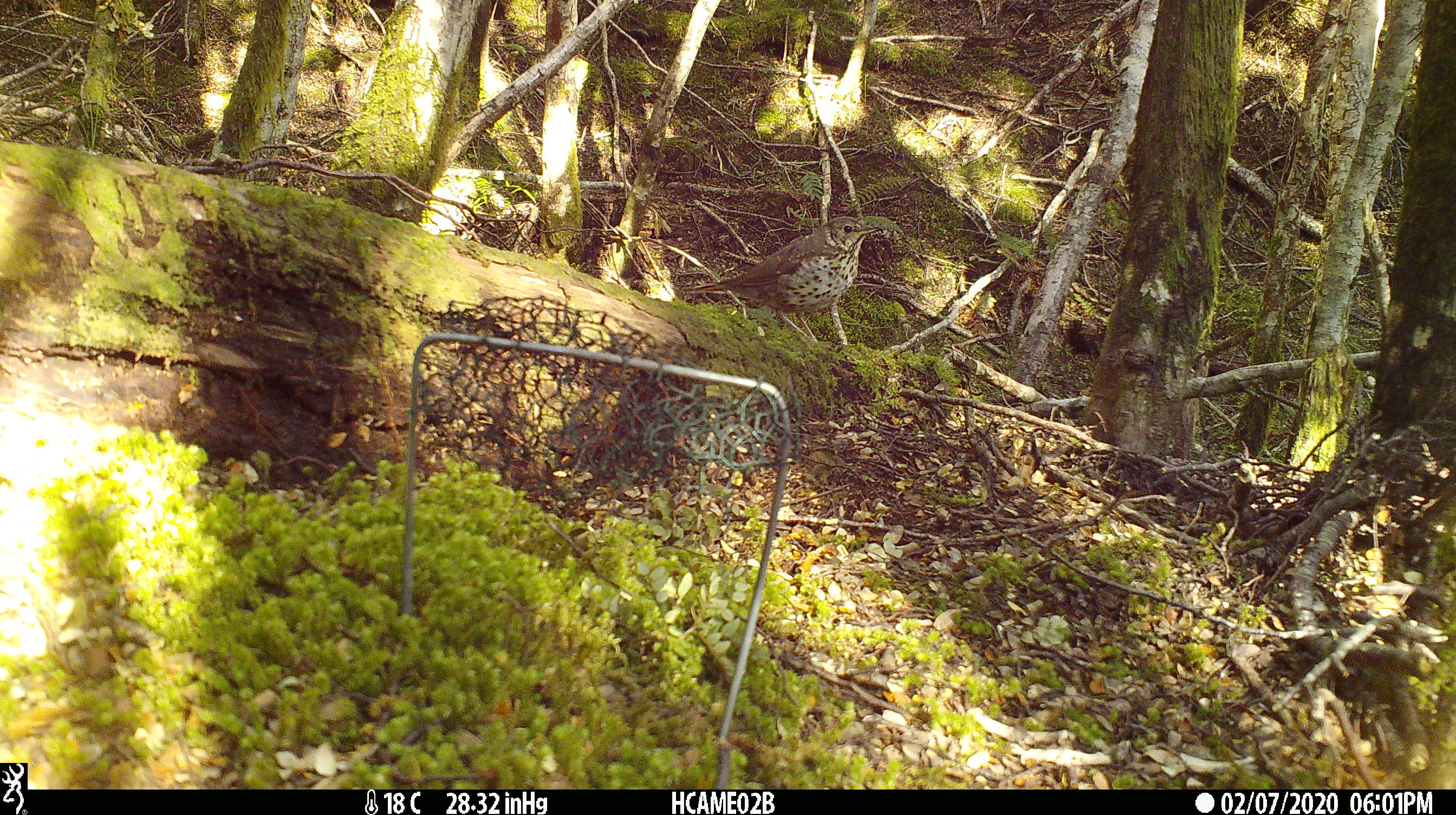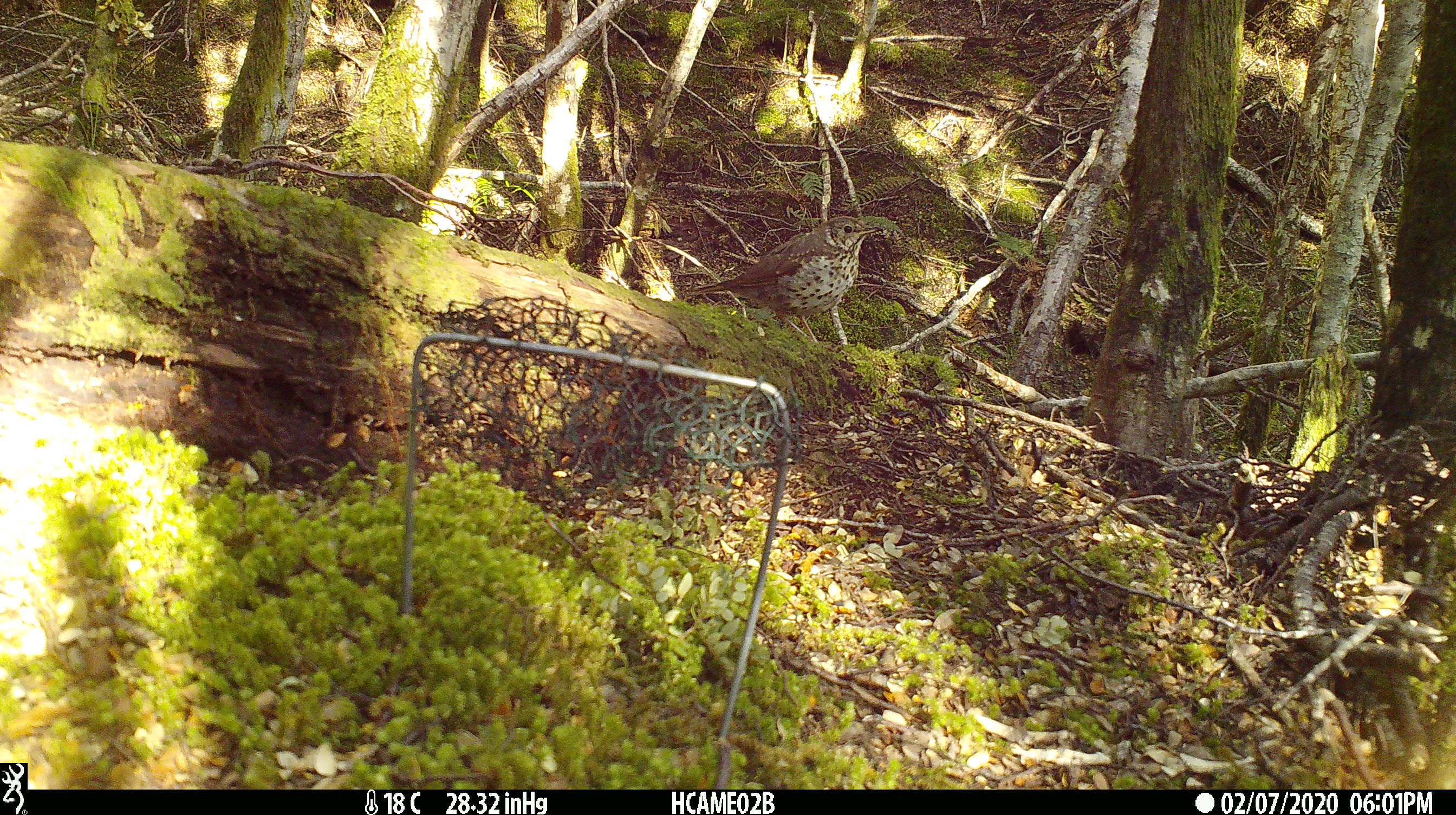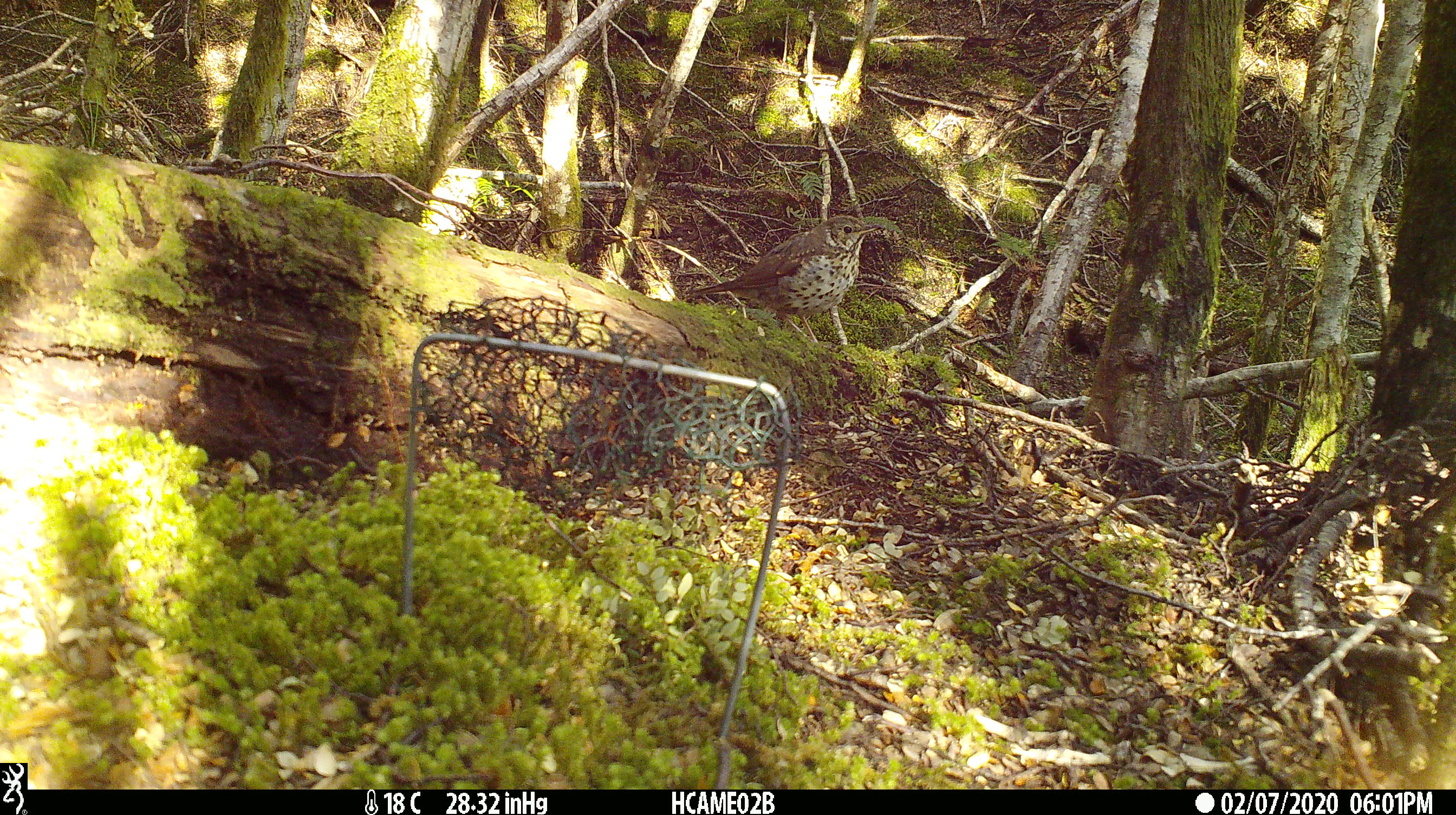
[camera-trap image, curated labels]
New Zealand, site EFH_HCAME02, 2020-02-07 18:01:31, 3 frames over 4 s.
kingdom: Animalia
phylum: Chordata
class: Aves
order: Passeriformes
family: Turdidae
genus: Turdus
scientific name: Turdus philomelos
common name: song thrush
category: thrush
Thrush (song thrush) (Turdus philomelos).